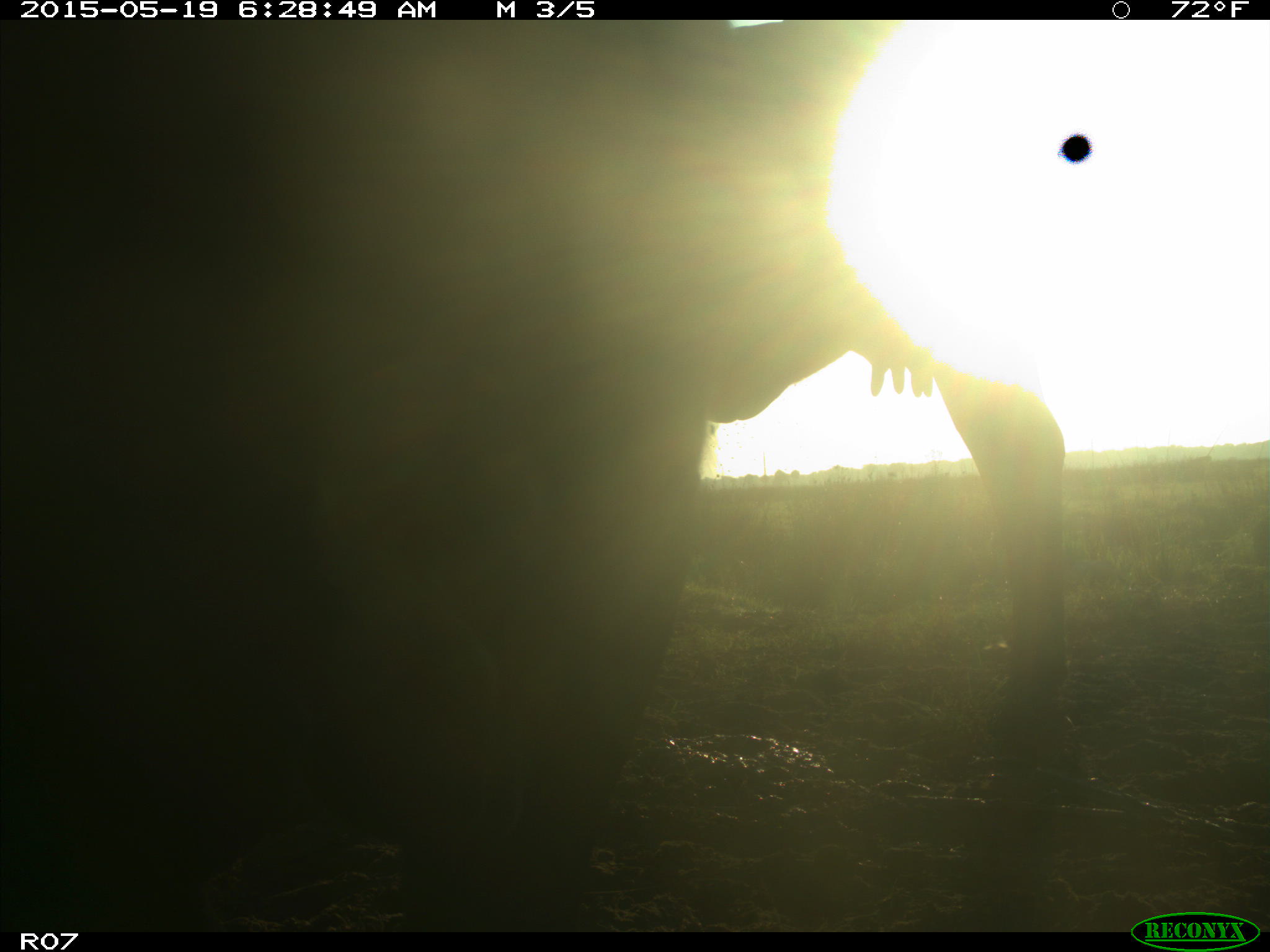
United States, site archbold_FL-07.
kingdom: Animalia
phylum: Chordata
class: Mammalia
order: Artiodactyla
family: Bovidae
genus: Bos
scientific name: Bos taurus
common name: domestic cow